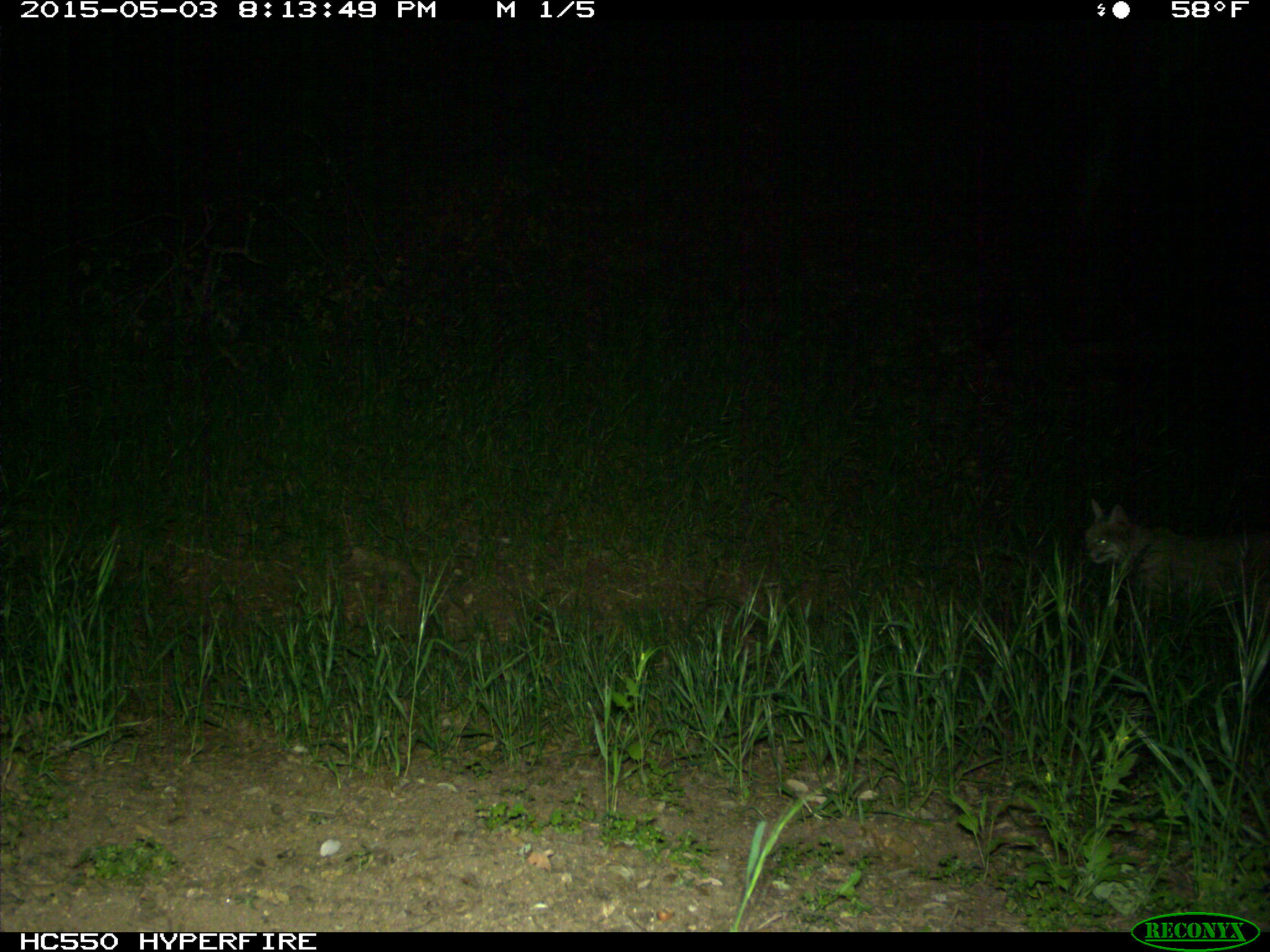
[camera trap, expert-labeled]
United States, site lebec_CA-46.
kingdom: Animalia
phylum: Chordata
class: Mammalia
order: Carnivora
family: Felidae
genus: Lynx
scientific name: Lynx rufus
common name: bobcat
Lynx rufus (bobcat).